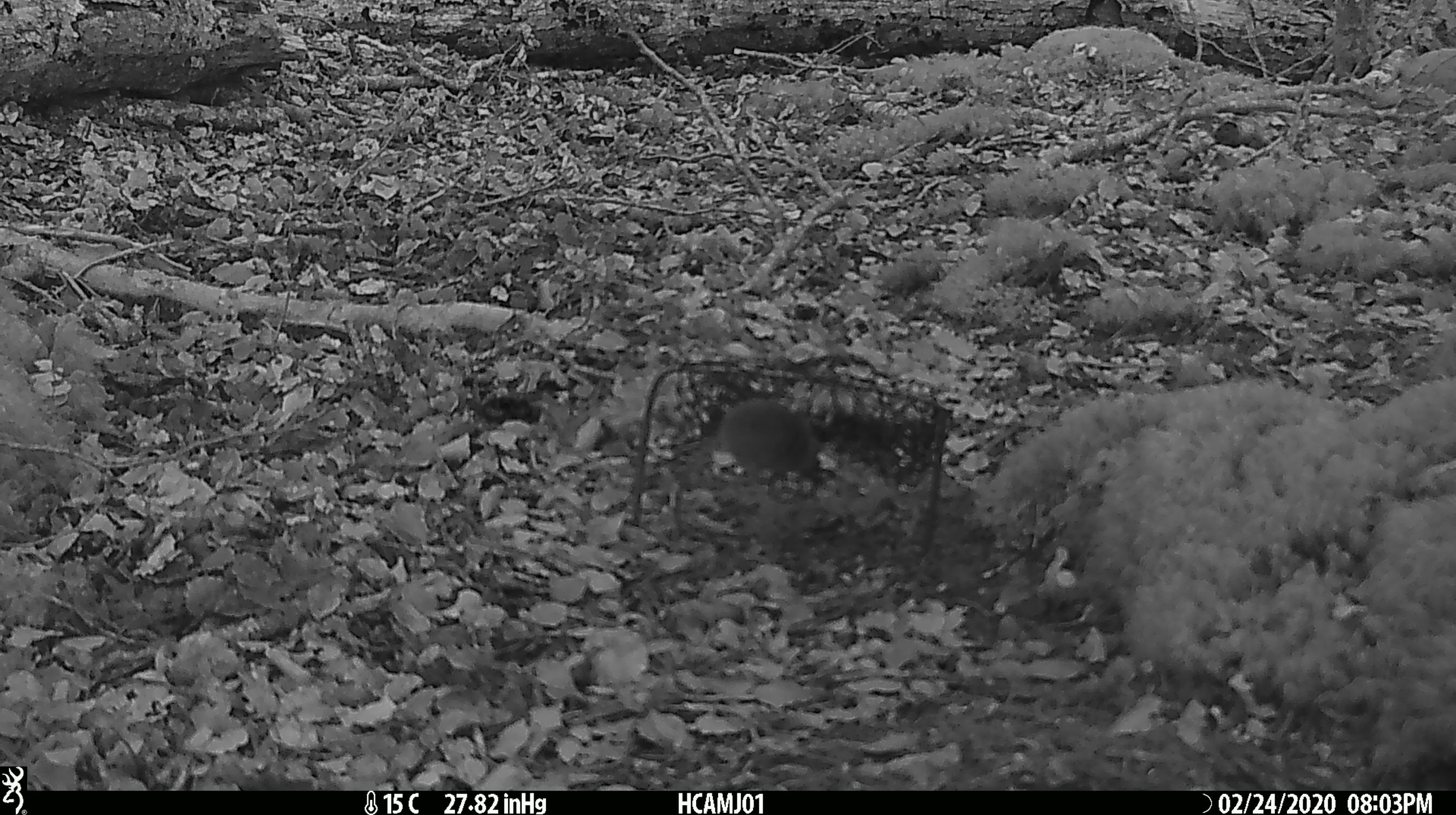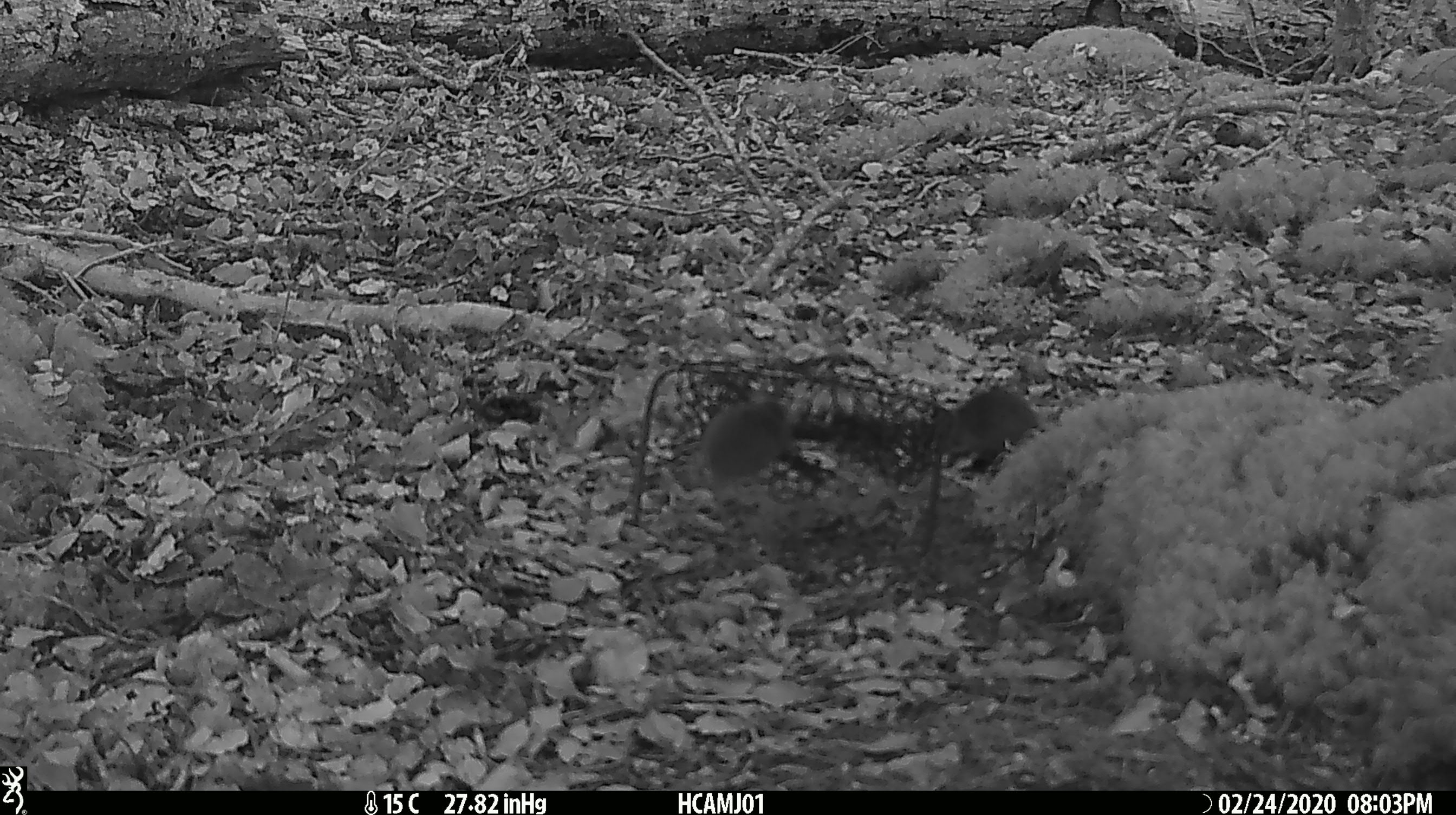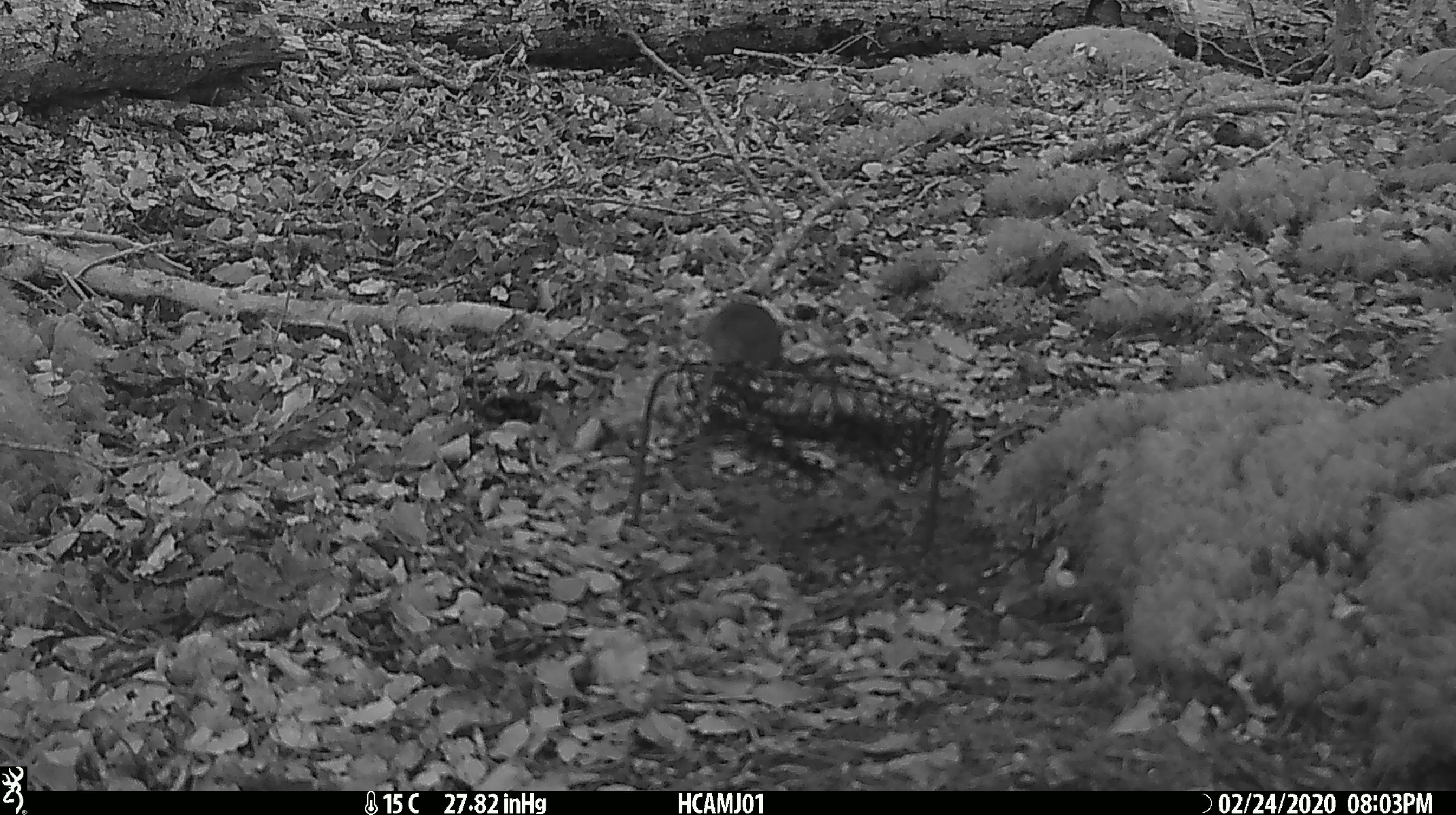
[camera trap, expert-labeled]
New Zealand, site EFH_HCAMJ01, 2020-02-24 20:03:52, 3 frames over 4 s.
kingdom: Animalia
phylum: Chordata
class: Mammalia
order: Rodentia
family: Muridae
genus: Mus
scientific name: Mus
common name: mouse